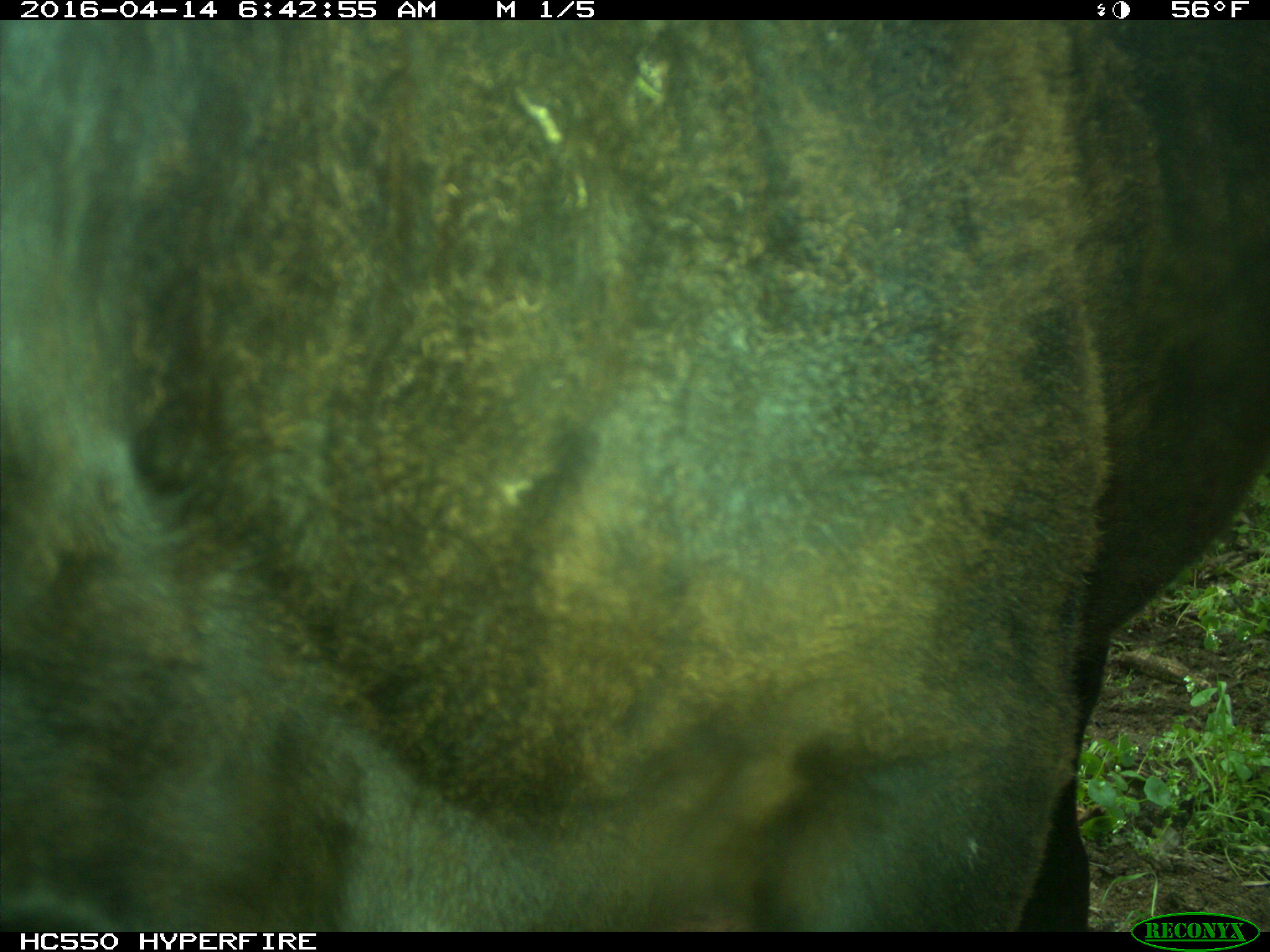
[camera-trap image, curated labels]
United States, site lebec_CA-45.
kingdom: Animalia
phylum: Chordata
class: Mammalia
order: Artiodactyla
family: Bovidae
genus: Bos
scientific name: Bos taurus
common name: domestic cow